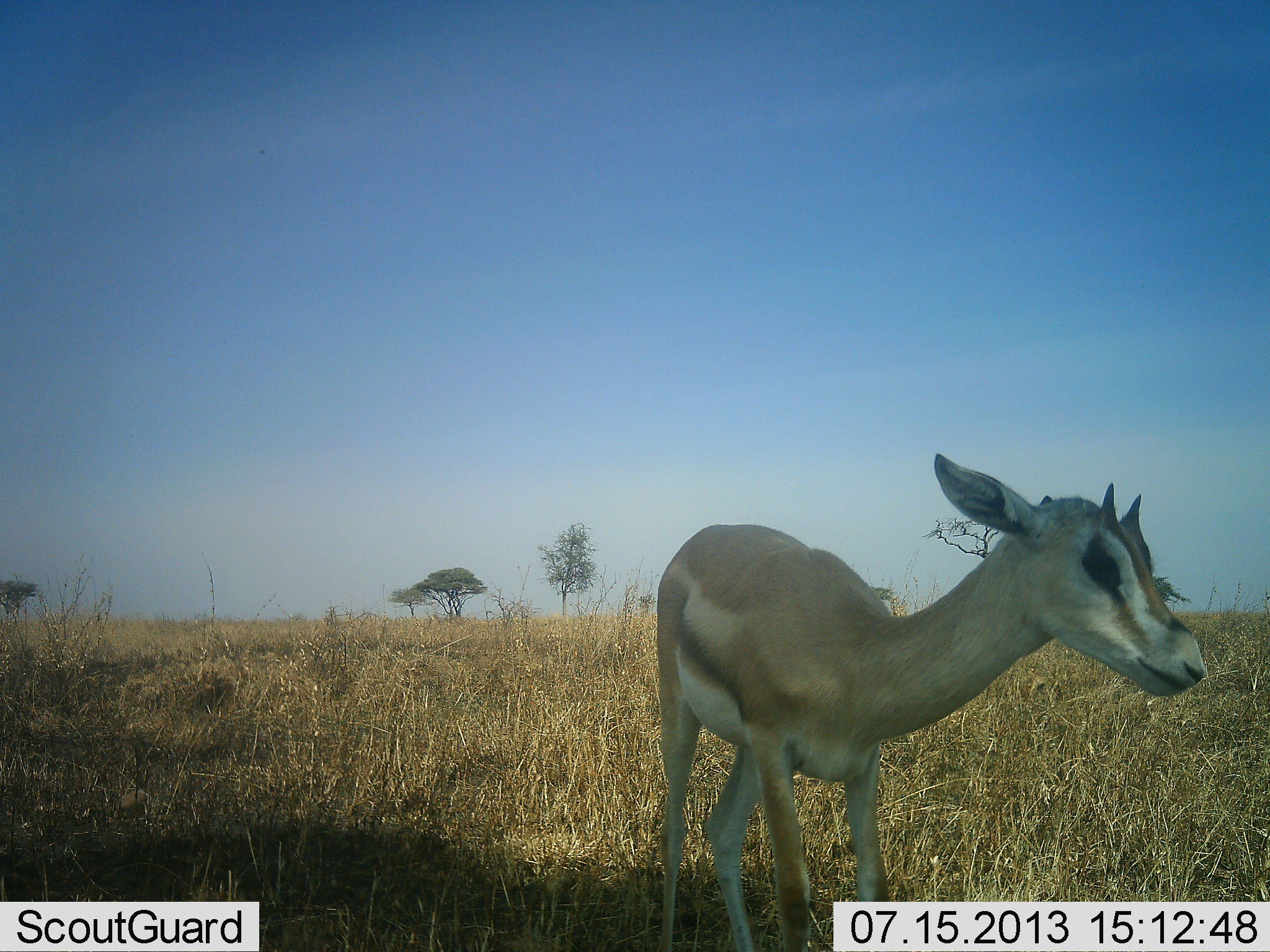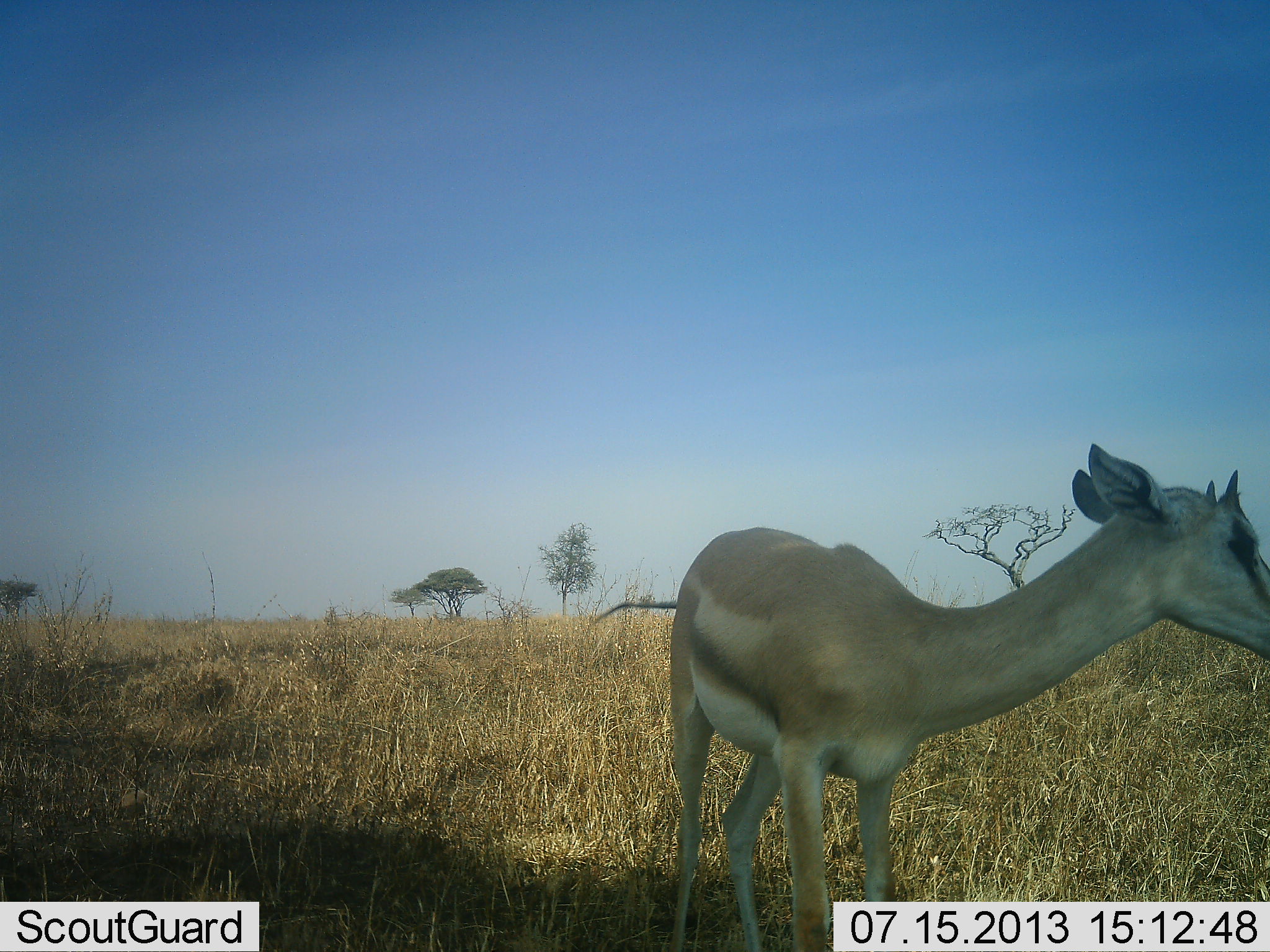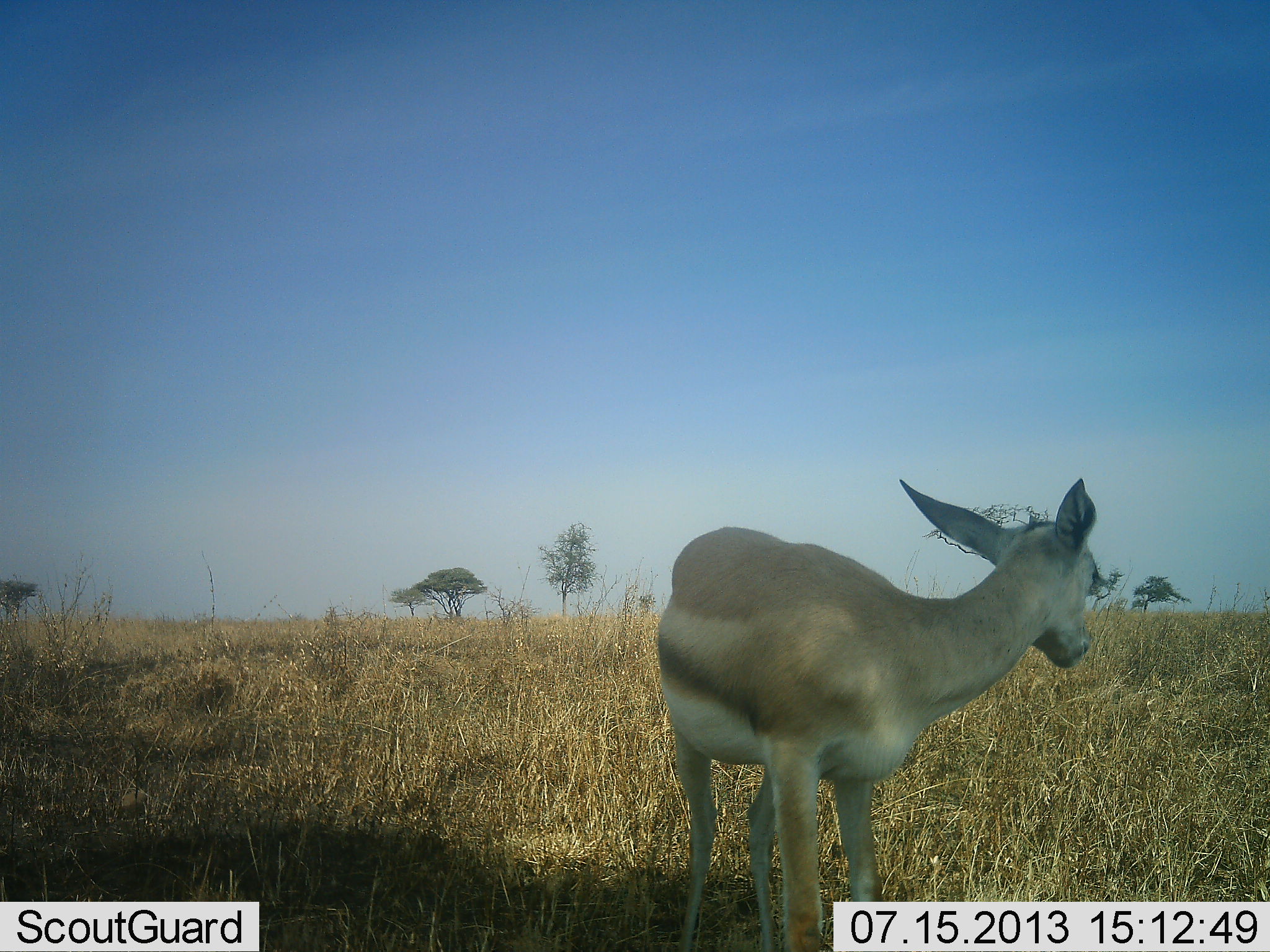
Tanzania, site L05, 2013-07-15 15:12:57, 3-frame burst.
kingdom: Animalia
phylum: Chordata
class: Mammalia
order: Artiodactyla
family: Bovidae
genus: Nanger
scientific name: Nanger granti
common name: grant's gazelle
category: gazellegrants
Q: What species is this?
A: Gazellegrants (grant's gazelle) (Nanger granti).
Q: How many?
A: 1.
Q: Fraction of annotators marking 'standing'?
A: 94%.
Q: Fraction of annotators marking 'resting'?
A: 0%.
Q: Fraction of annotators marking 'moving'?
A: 6%.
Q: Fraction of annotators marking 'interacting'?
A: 0%.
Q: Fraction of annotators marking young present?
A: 33%.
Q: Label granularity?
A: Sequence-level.